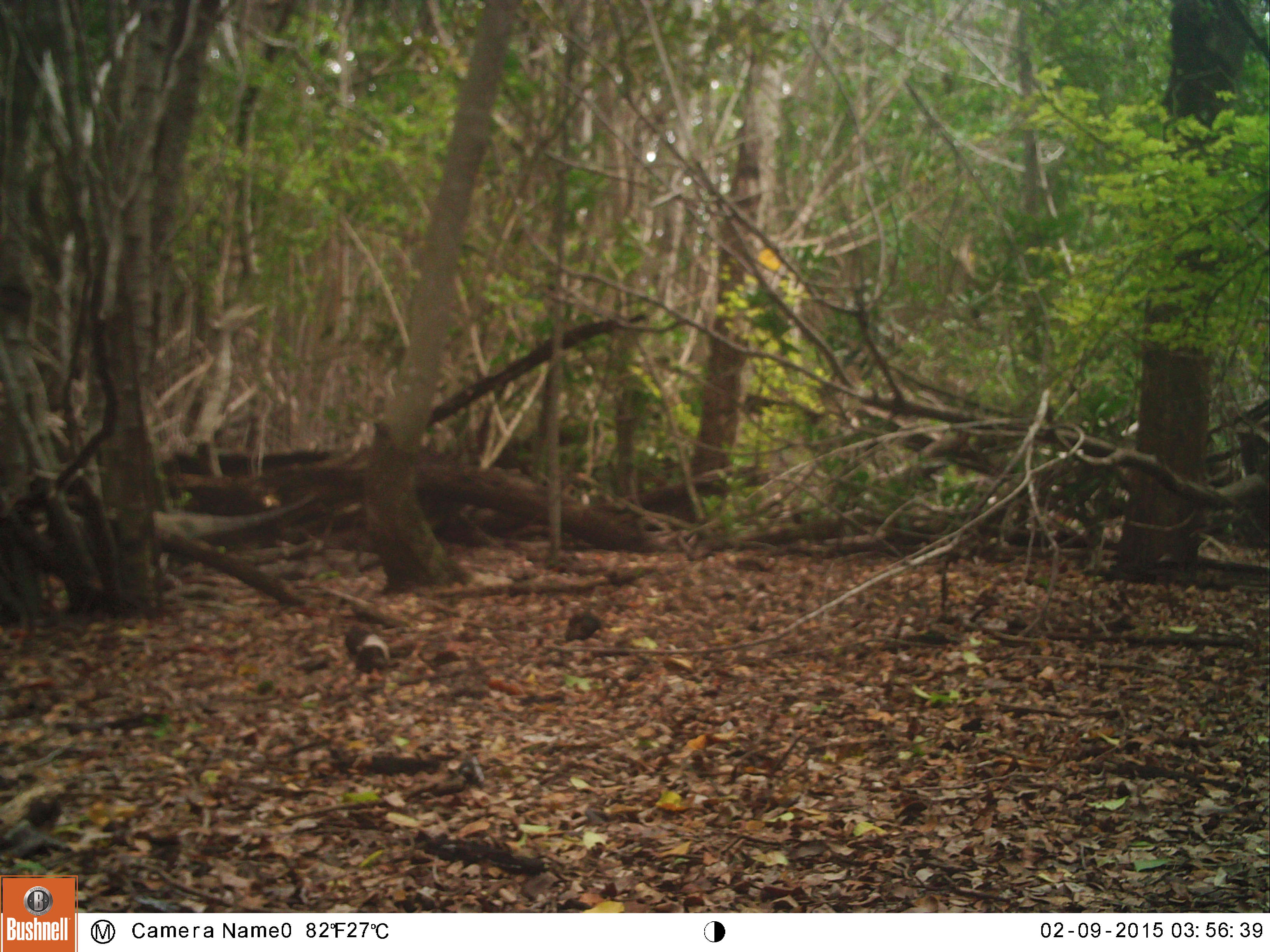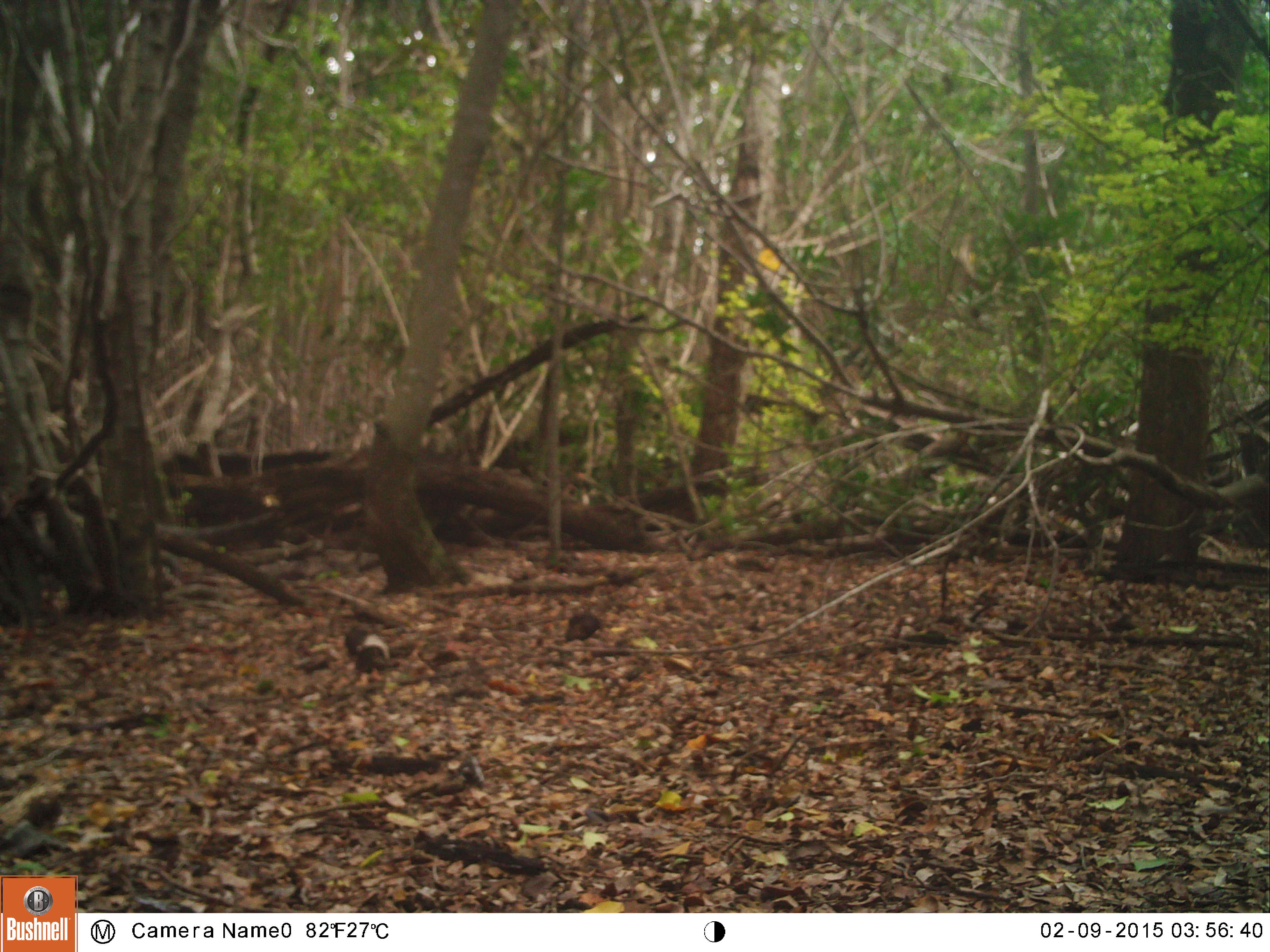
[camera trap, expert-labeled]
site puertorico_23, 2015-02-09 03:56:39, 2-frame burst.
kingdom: Animalia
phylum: Chordata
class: Reptilia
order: Squamata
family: Iguanidae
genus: Iguana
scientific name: Iguana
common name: typical iguanas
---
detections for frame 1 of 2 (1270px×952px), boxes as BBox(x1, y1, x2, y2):
iguana: BBox(156, 483, 323, 544)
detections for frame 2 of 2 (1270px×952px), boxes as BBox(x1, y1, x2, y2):
iguana: BBox(170, 505, 272, 540)